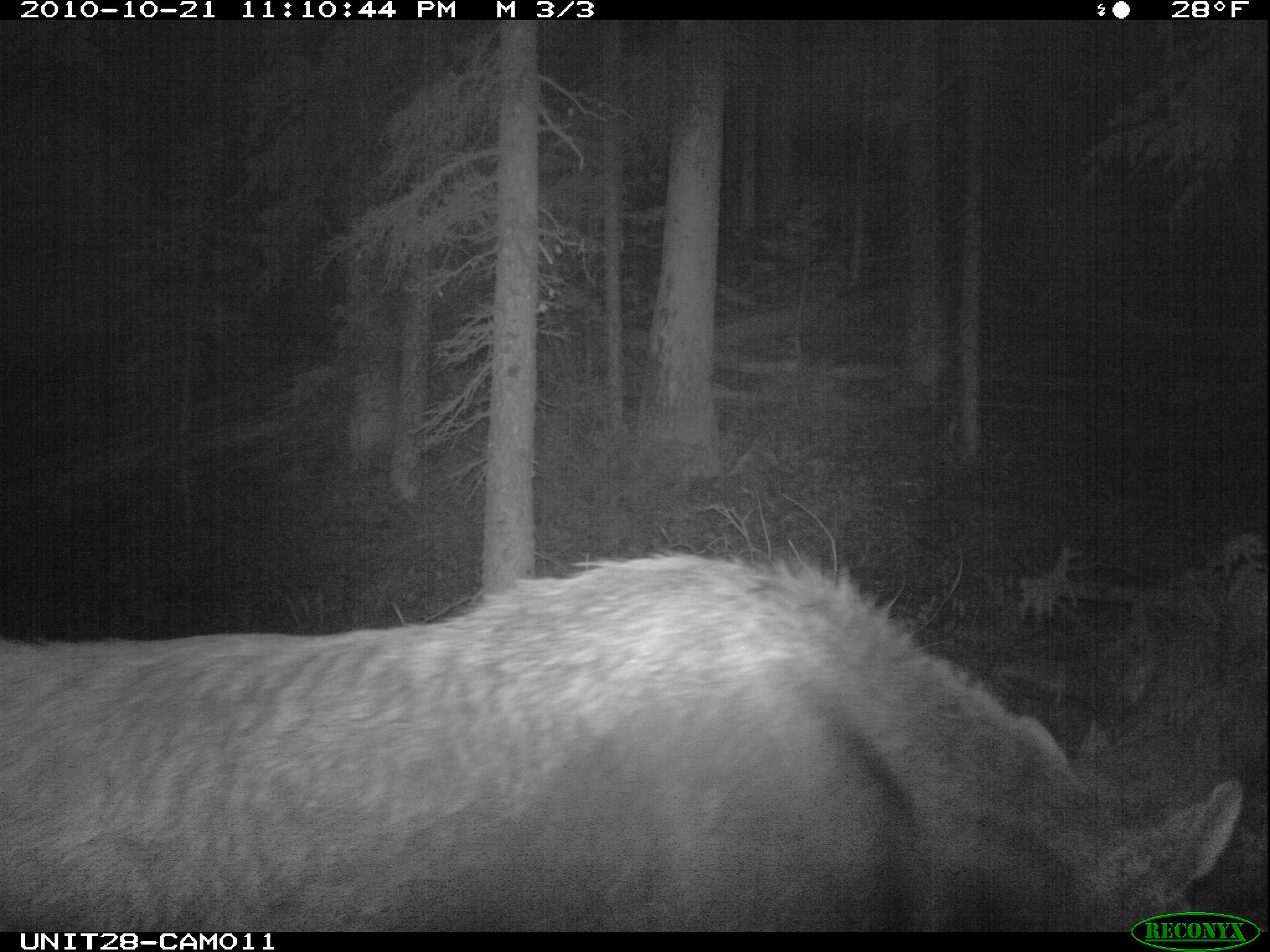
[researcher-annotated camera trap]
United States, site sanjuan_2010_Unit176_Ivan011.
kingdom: Animalia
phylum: Chordata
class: Mammalia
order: Artiodactyla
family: Cervidae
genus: Alces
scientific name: Alces alces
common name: moose